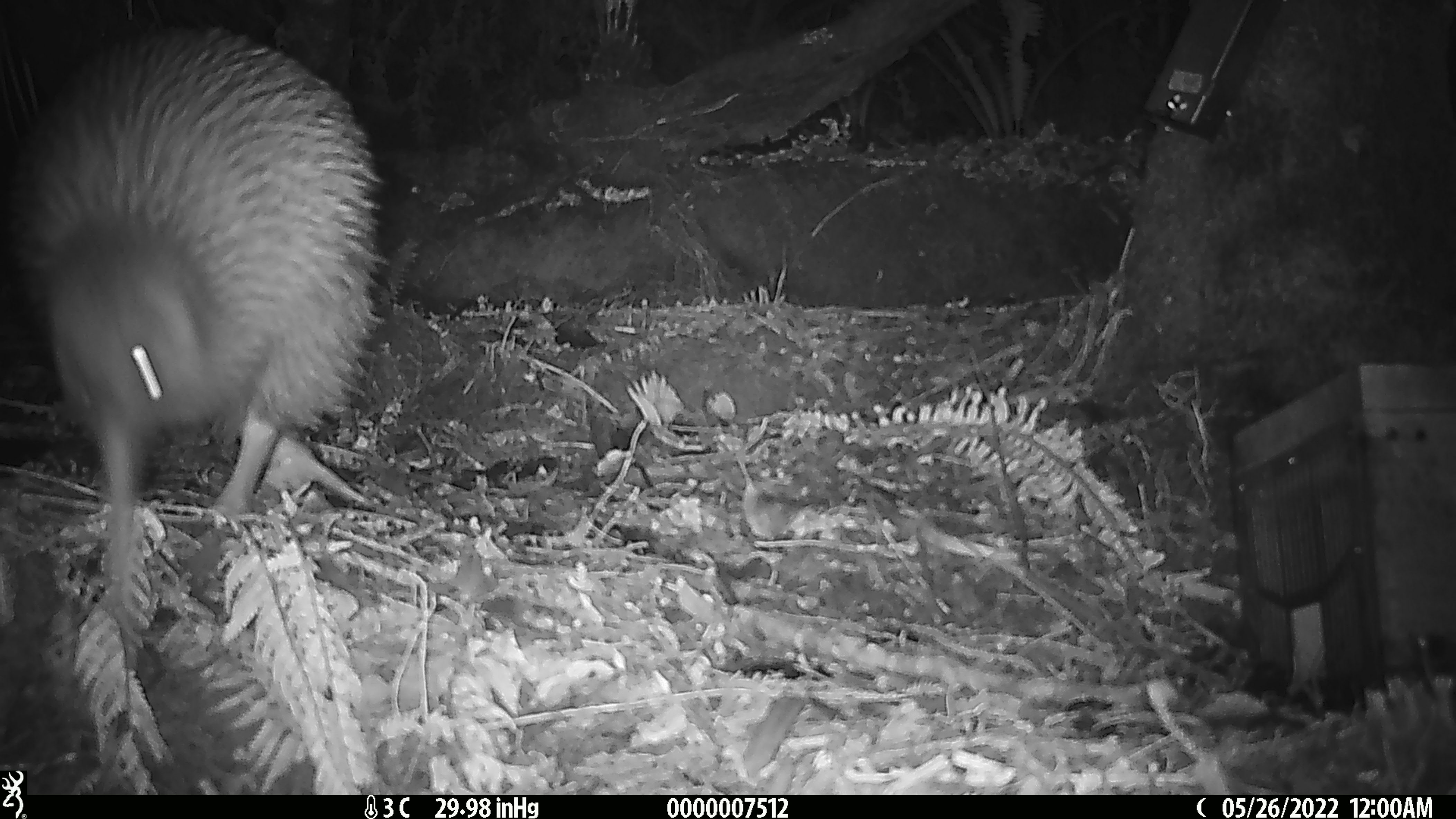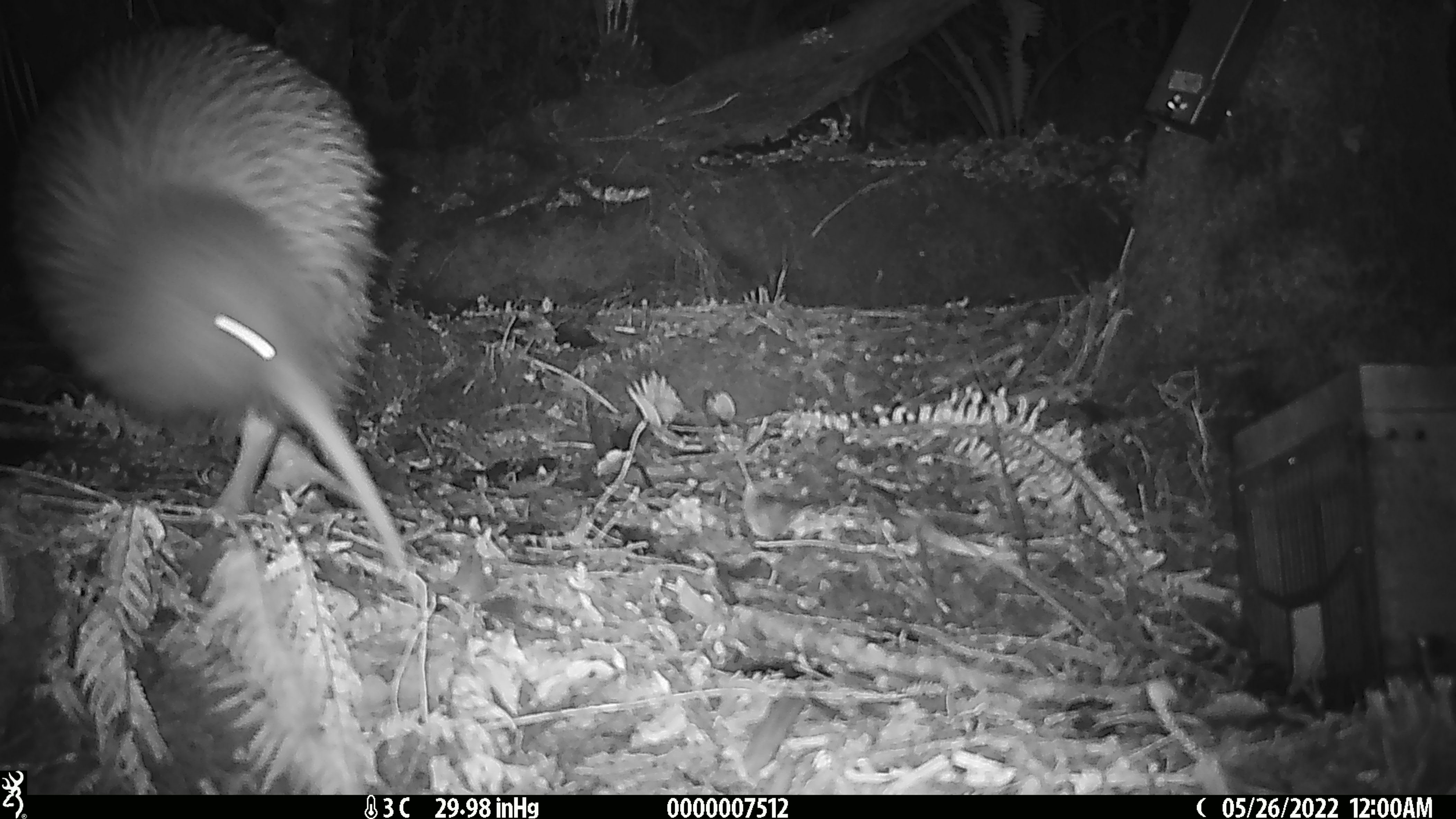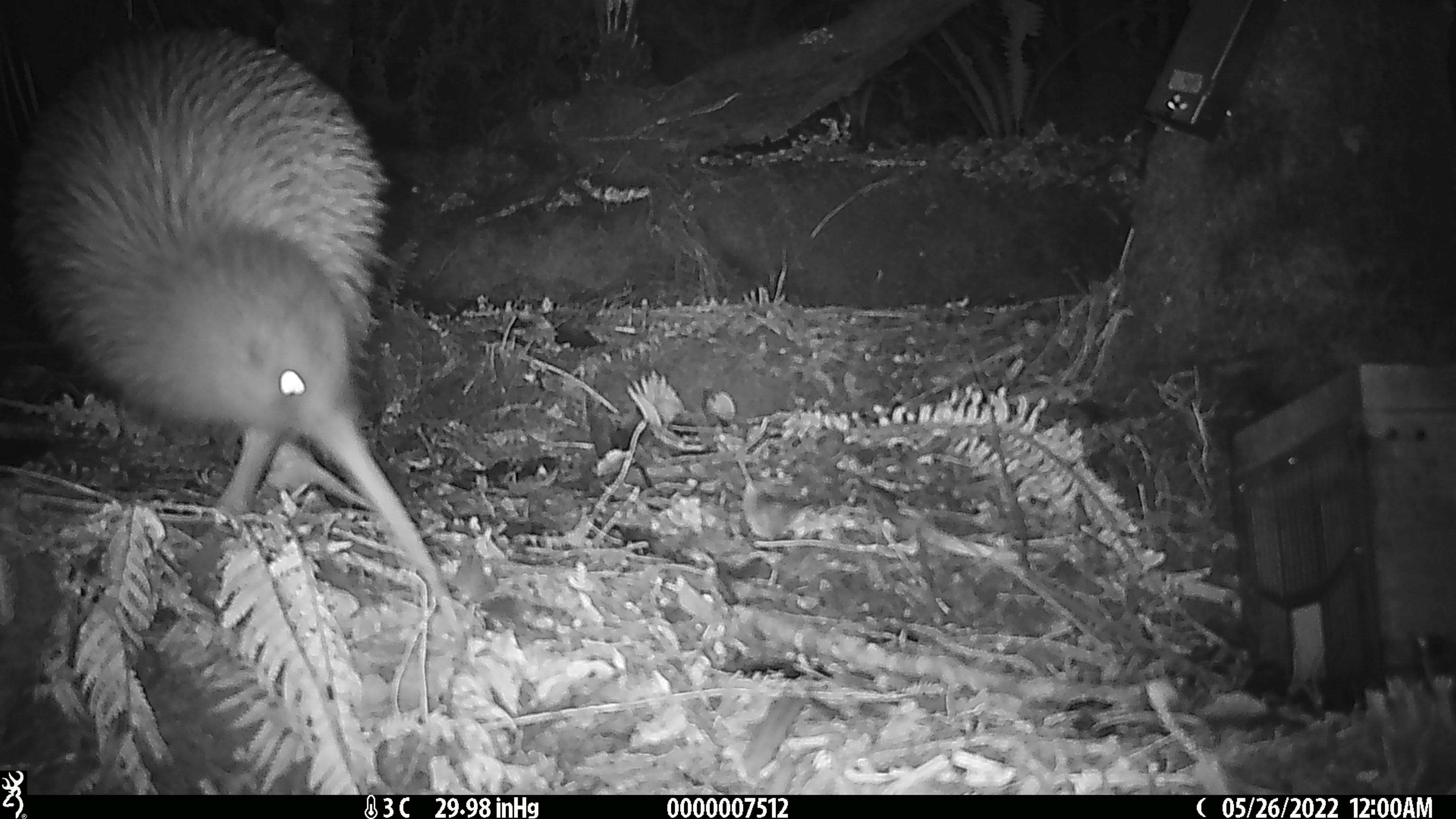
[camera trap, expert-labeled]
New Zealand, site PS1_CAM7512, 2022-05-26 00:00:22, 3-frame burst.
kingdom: Animalia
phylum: Chordata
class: Aves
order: Apterygiformes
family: Apterygidae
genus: Apteryx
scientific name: Apteryx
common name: kiwi